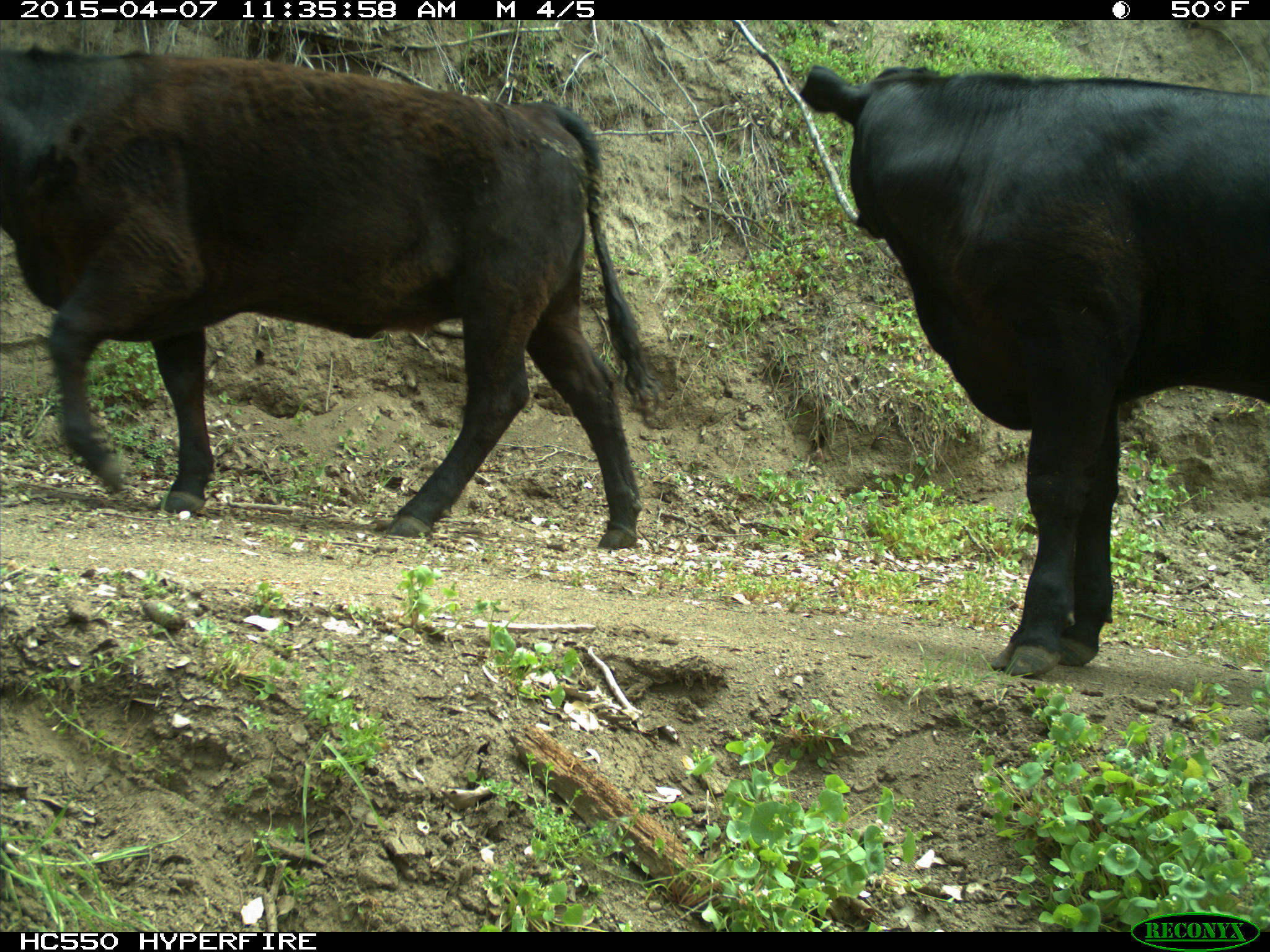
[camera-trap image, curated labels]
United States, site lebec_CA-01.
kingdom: Animalia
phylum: Chordata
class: Mammalia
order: Artiodactyla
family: Bovidae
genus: Bos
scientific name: Bos taurus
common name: domestic cow